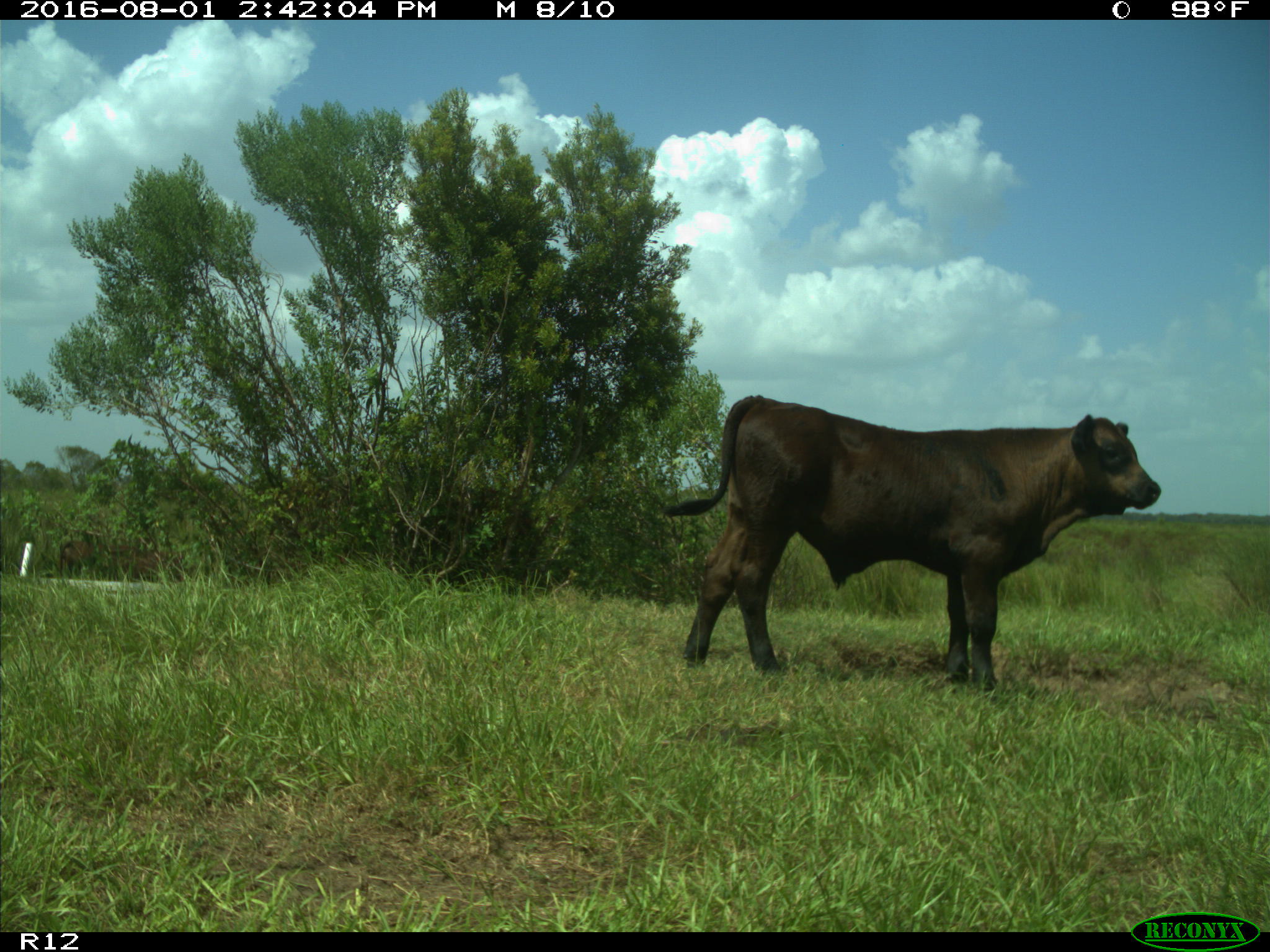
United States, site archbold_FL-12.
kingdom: Animalia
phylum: Chordata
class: Mammalia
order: Artiodactyla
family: Bovidae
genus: Bos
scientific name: Bos taurus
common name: domestic cow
Bos taurus (domestic cow).